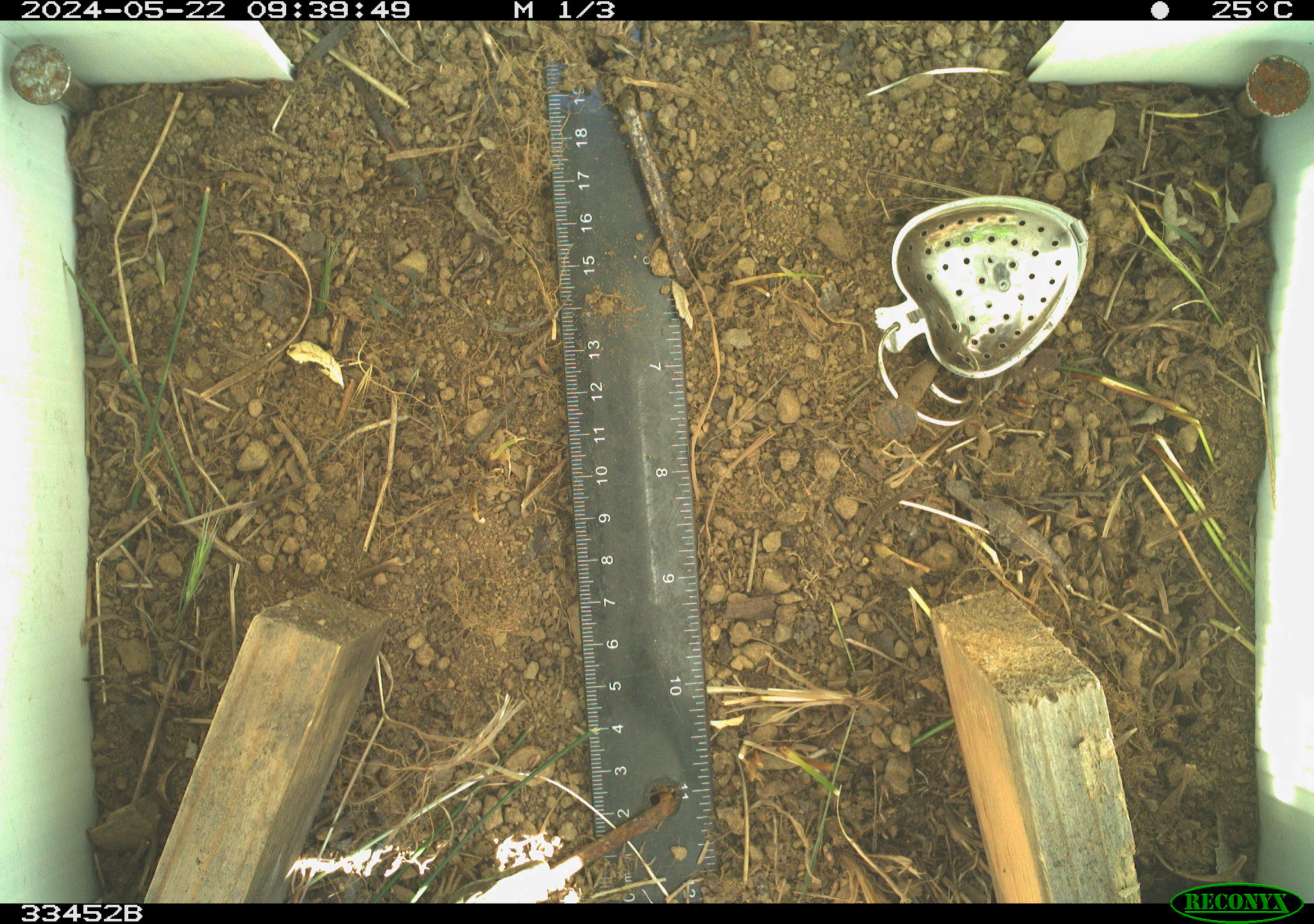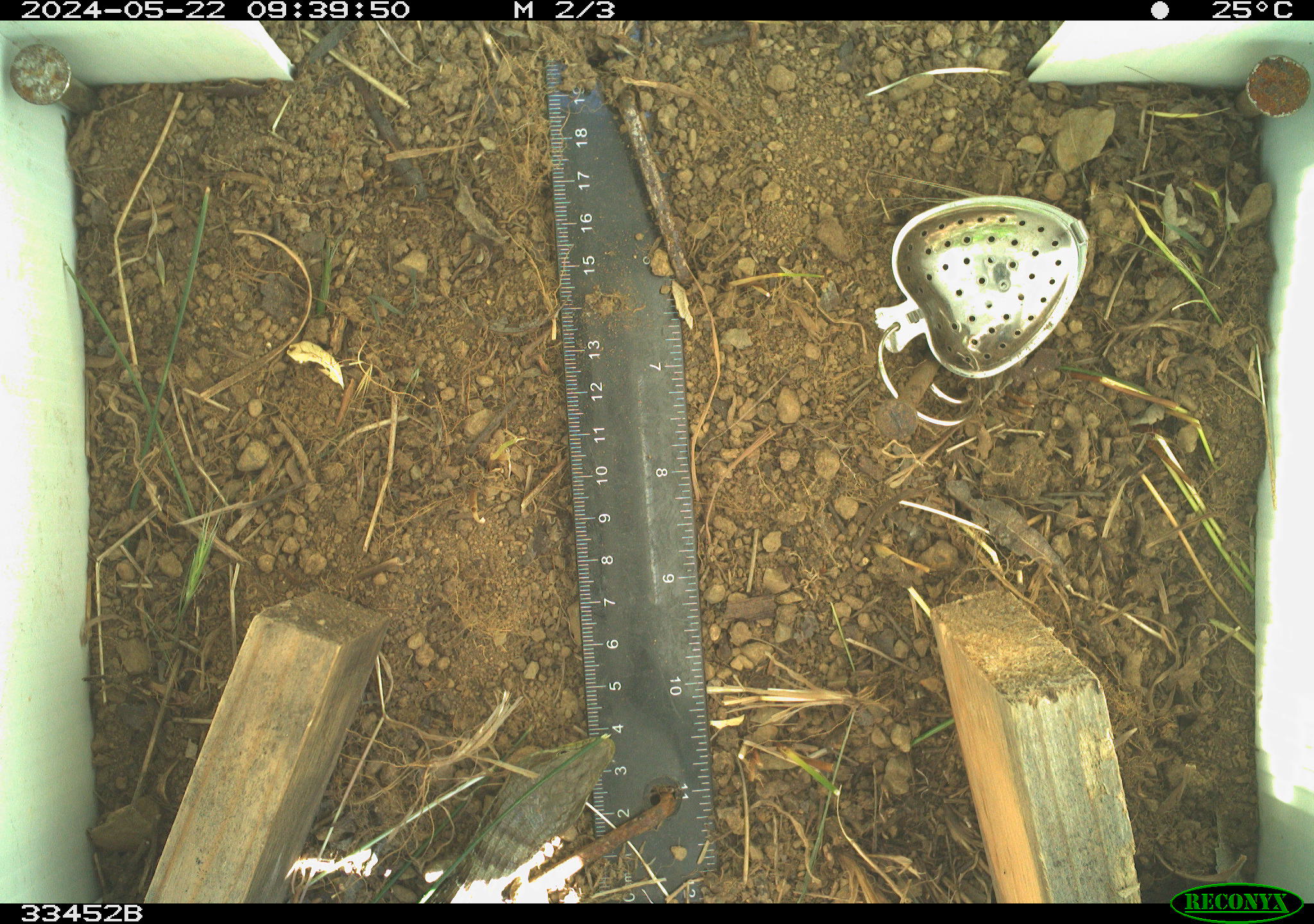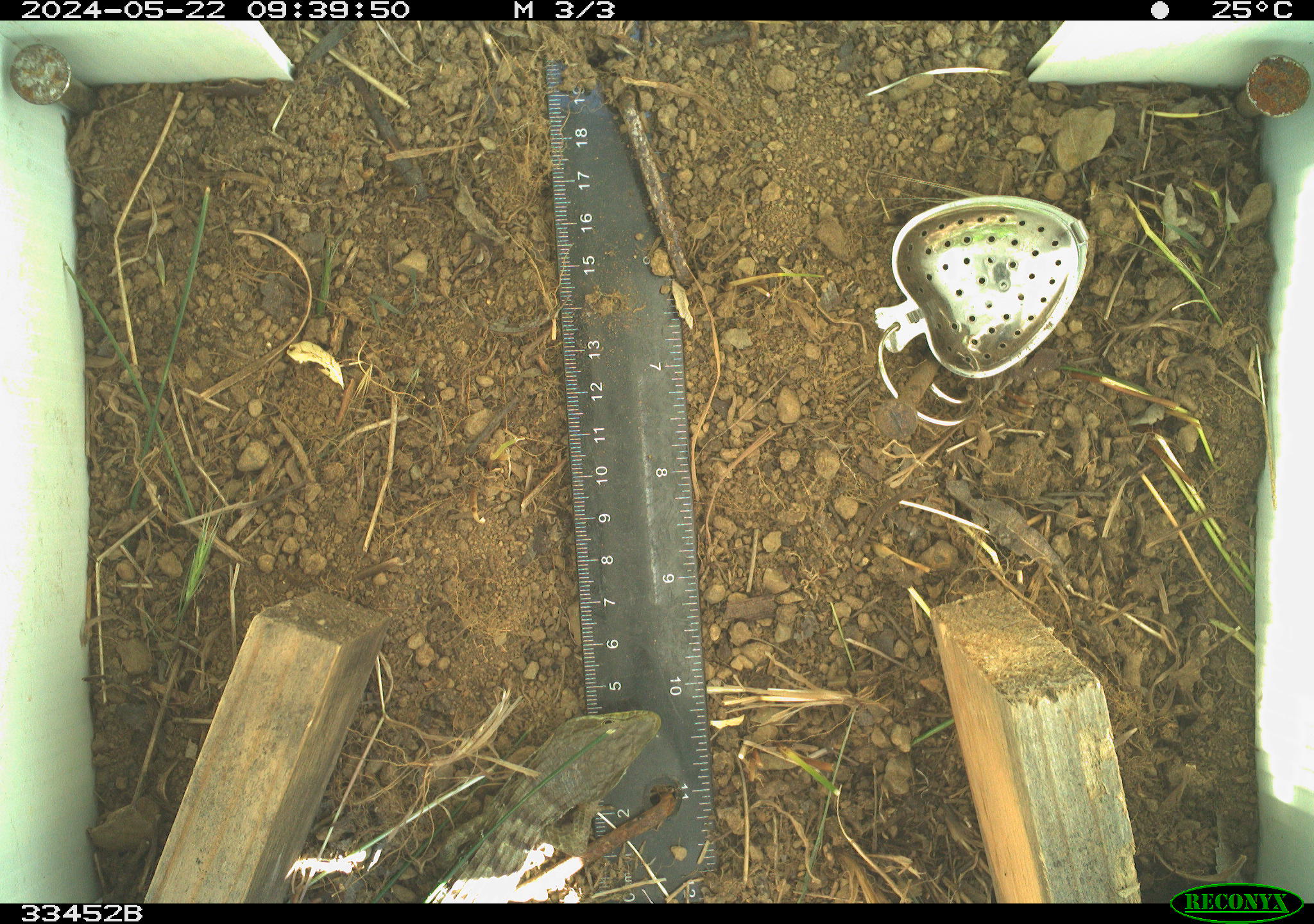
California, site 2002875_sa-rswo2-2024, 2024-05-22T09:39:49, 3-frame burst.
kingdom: Animalia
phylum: Chordata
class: Reptilia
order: Squamata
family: Anguidae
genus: Elgaria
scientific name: Elgaria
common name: alligator lizards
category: elgaria species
Elgaria species (alligator lizards) (Elgaria).